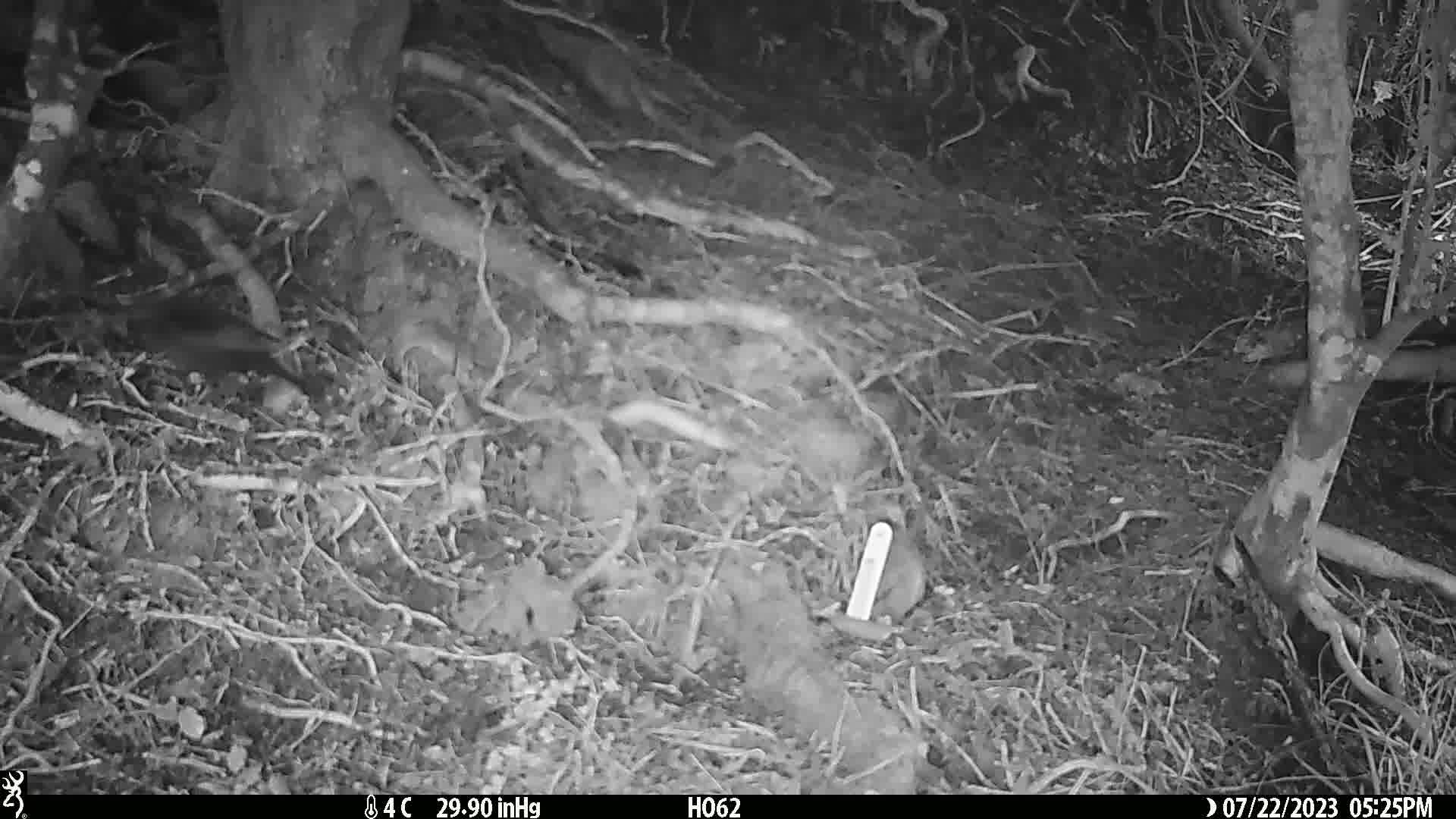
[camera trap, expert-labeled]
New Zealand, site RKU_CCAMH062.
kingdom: Animalia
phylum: Chordata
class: Aves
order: Passeriformes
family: Turdidae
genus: Turdus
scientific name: Turdus merula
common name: eurasian blackbird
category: blackbird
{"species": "blackbird (eurasian blackbird) (Turdus merula)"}